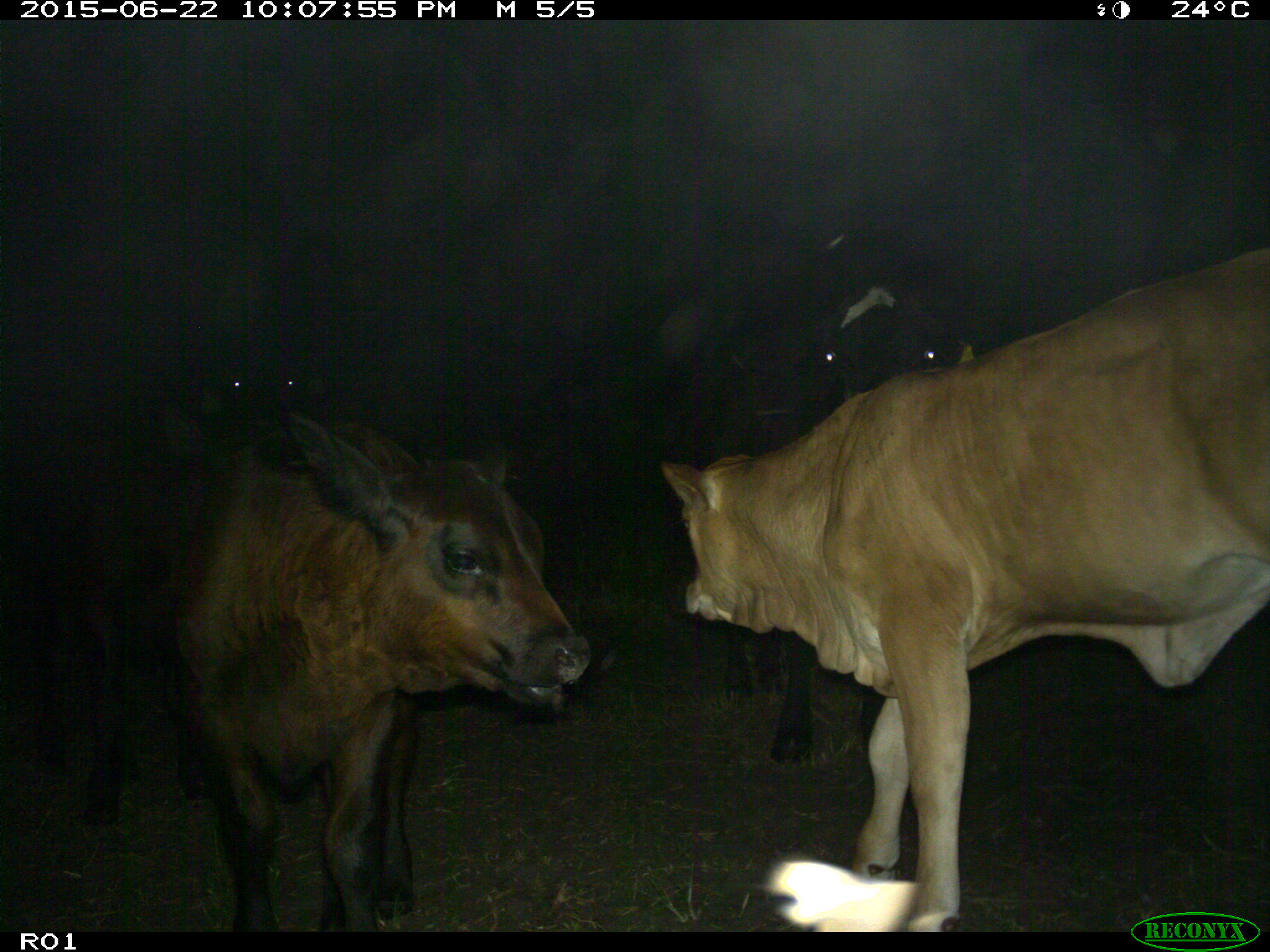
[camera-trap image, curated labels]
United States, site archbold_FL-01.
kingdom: Animalia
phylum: Chordata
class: Mammalia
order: Artiodactyla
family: Bovidae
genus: Bos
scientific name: Bos taurus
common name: domestic cow